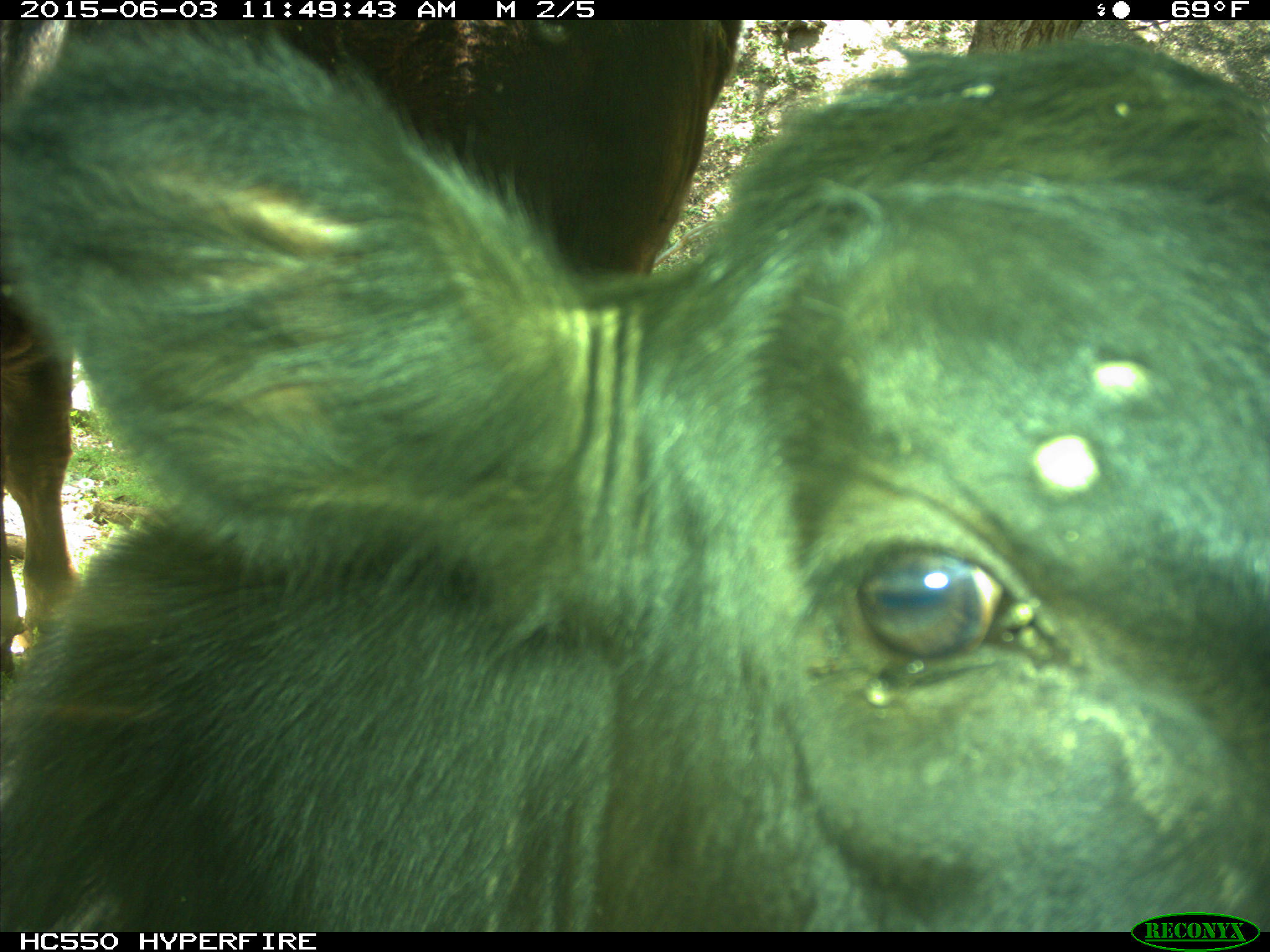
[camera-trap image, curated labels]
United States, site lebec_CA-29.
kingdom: Animalia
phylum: Chordata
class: Mammalia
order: Artiodactyla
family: Bovidae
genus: Bos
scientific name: Bos taurus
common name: domestic cow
Bos taurus (domestic cow).